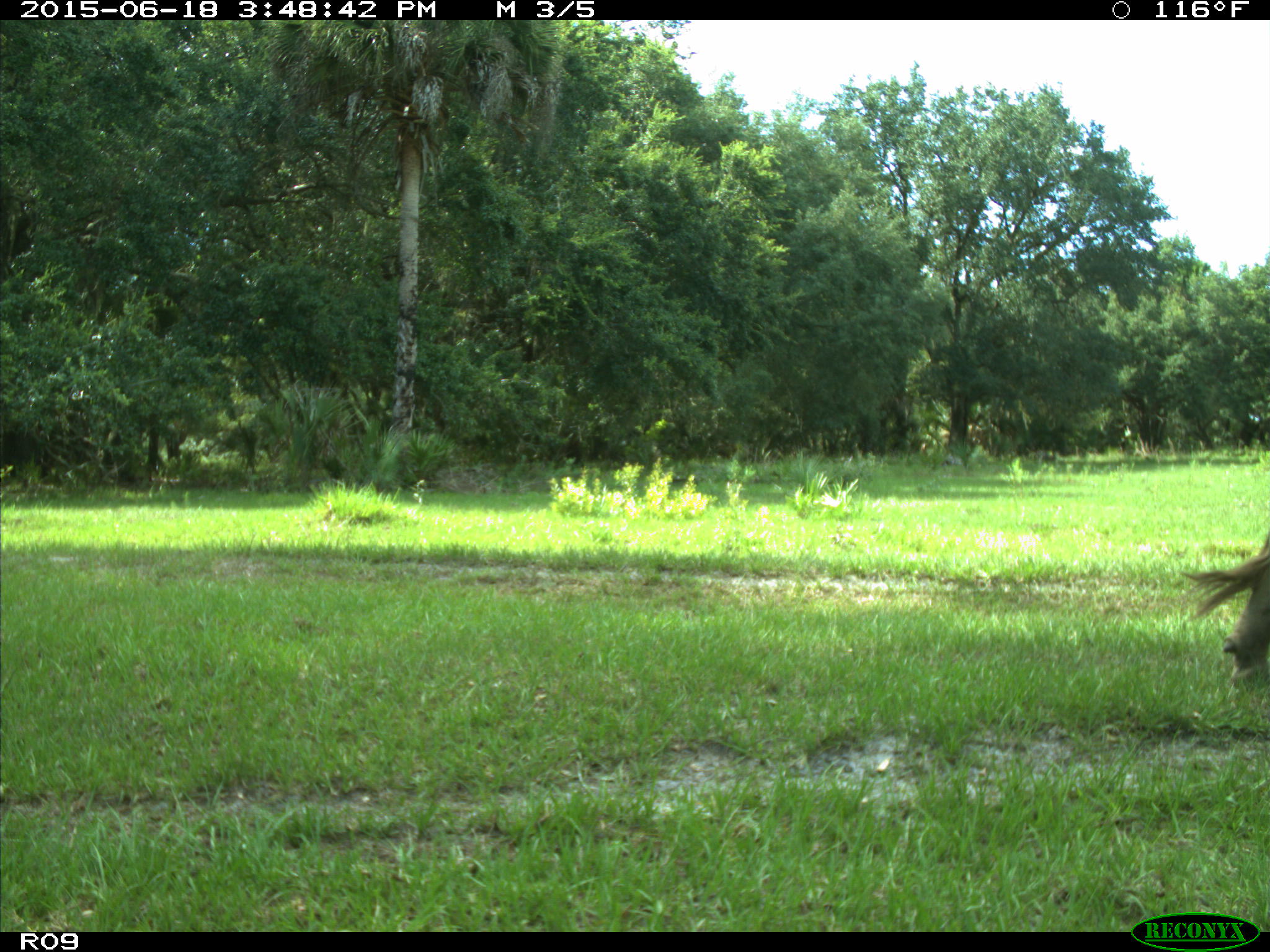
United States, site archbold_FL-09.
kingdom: Animalia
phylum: Chordata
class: Mammalia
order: Artiodactyla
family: Bovidae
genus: Bos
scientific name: Bos taurus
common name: domestic cow